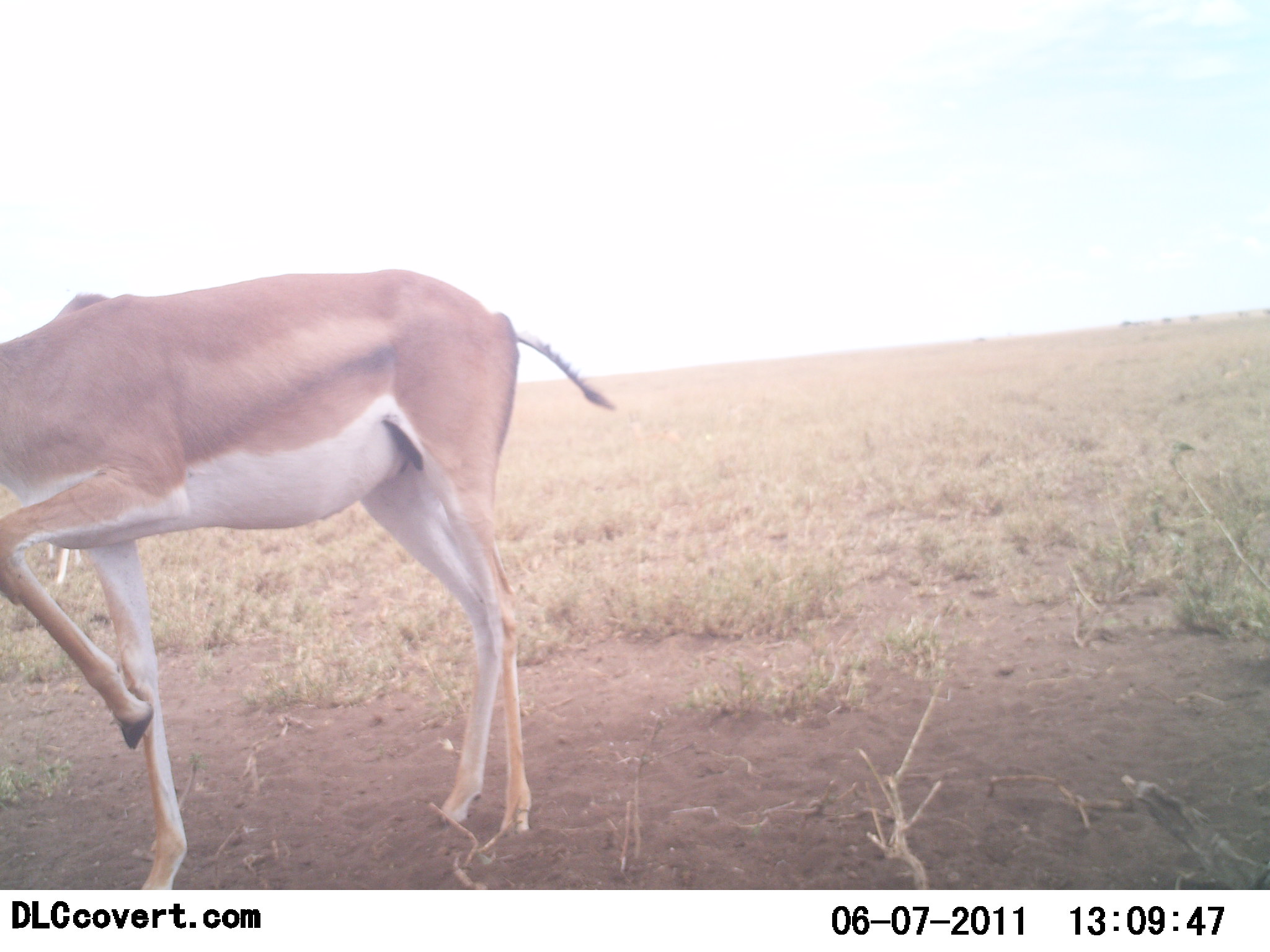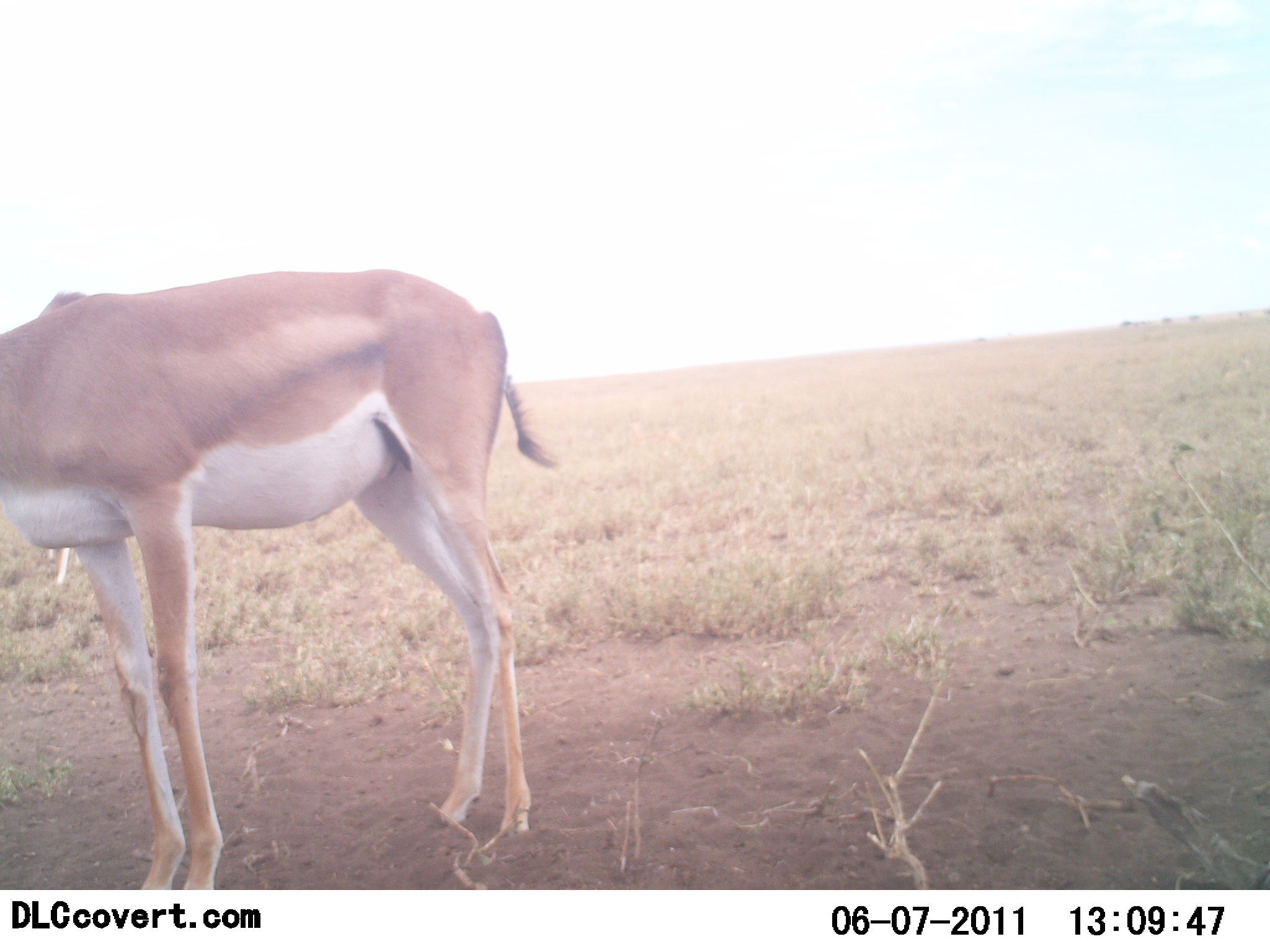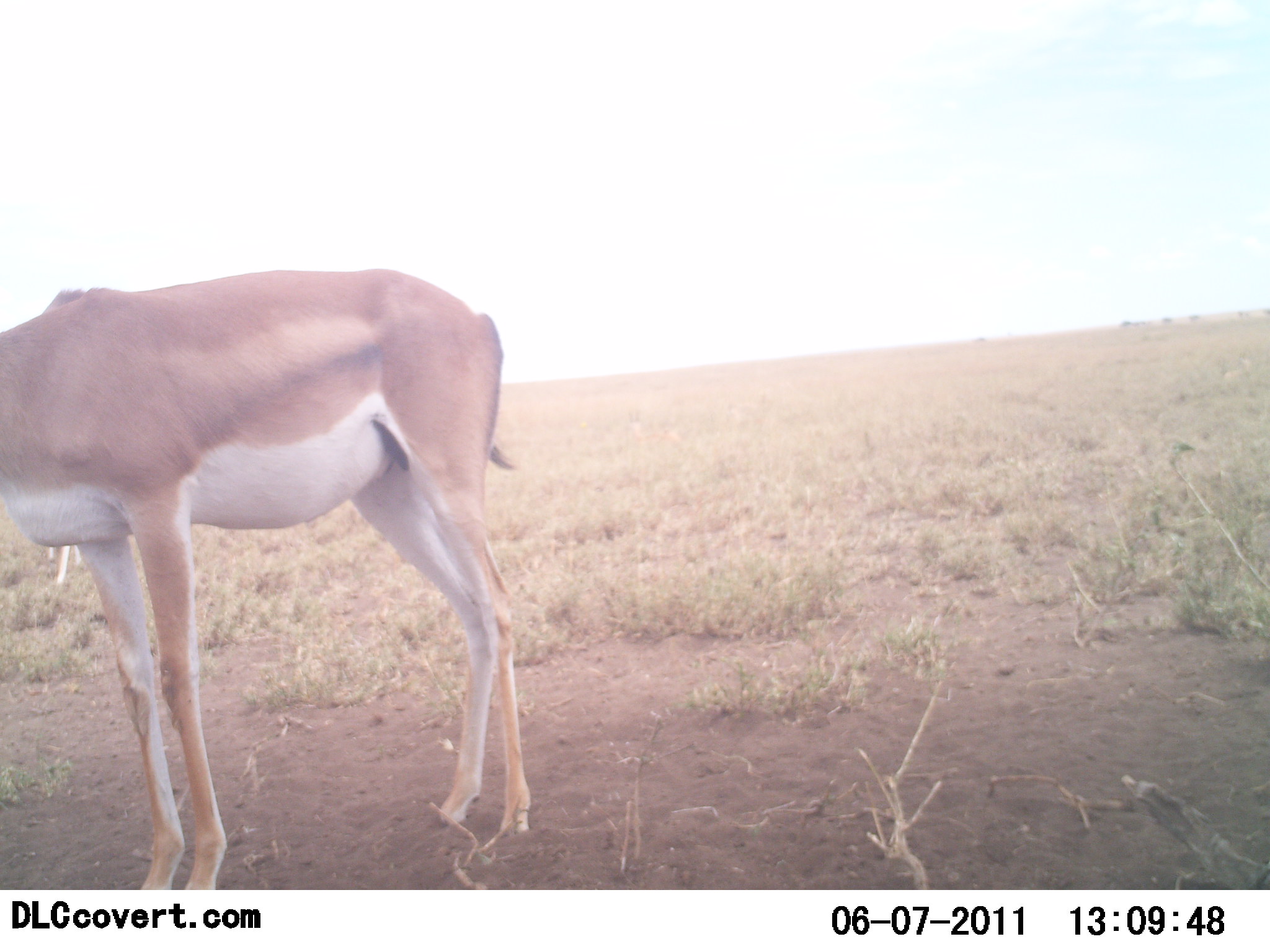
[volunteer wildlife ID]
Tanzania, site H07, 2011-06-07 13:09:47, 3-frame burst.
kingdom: Animalia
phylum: Chordata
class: Mammalia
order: Artiodactyla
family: Bovidae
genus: Nanger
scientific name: Nanger granti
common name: grant's gazelle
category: gazellegrants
Gazellegrants (grant's gazelle) (Nanger granti), count 1. Behavior (volunteer vote fractions): standing 100%, resting 8%, moving 0%, interacting 0%. Young present (vote fraction): 0%. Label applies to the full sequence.